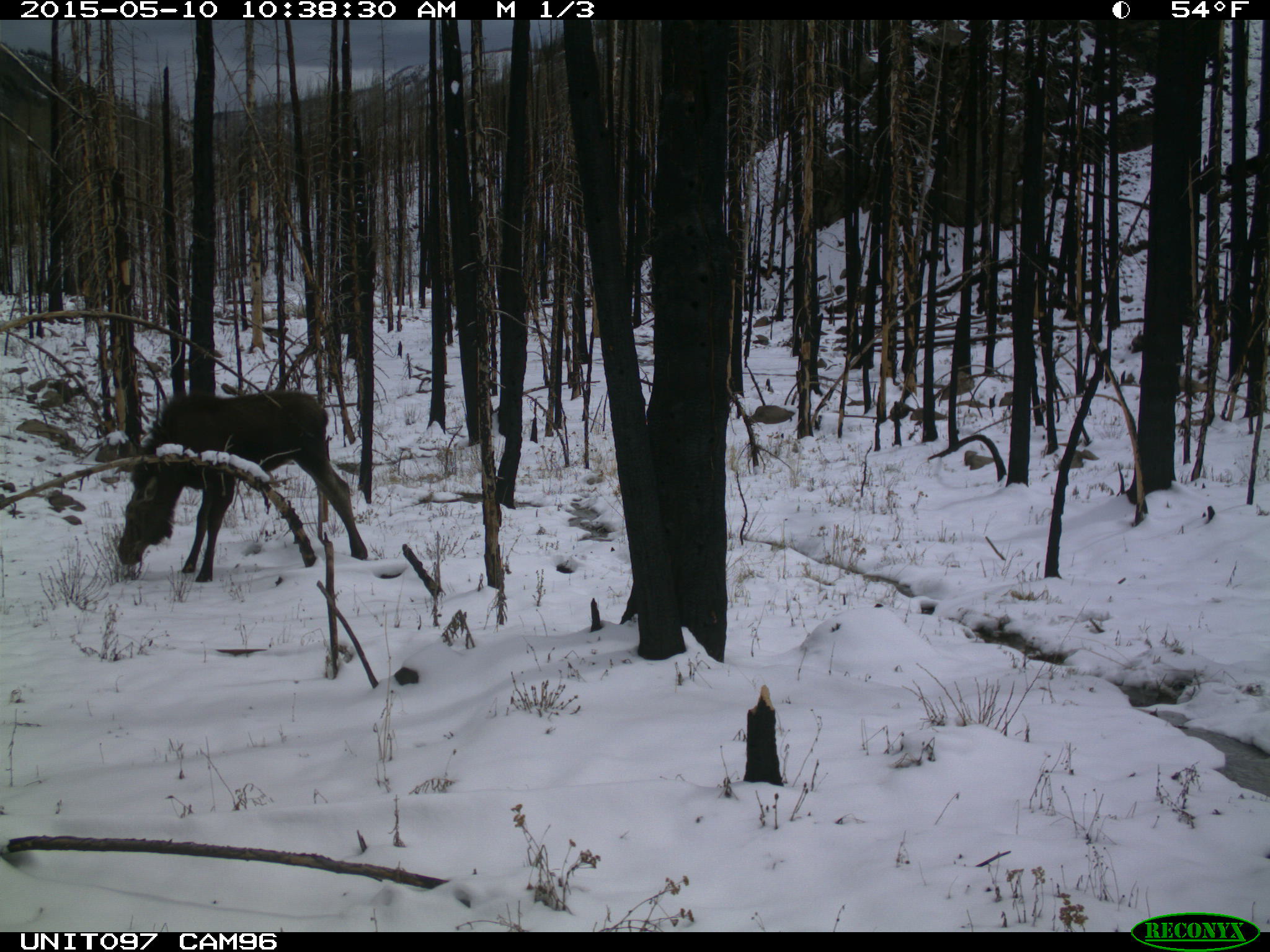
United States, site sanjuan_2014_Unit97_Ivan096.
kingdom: Animalia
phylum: Chordata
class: Mammalia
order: Artiodactyla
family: Cervidae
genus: Alces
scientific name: Alces alces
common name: moose